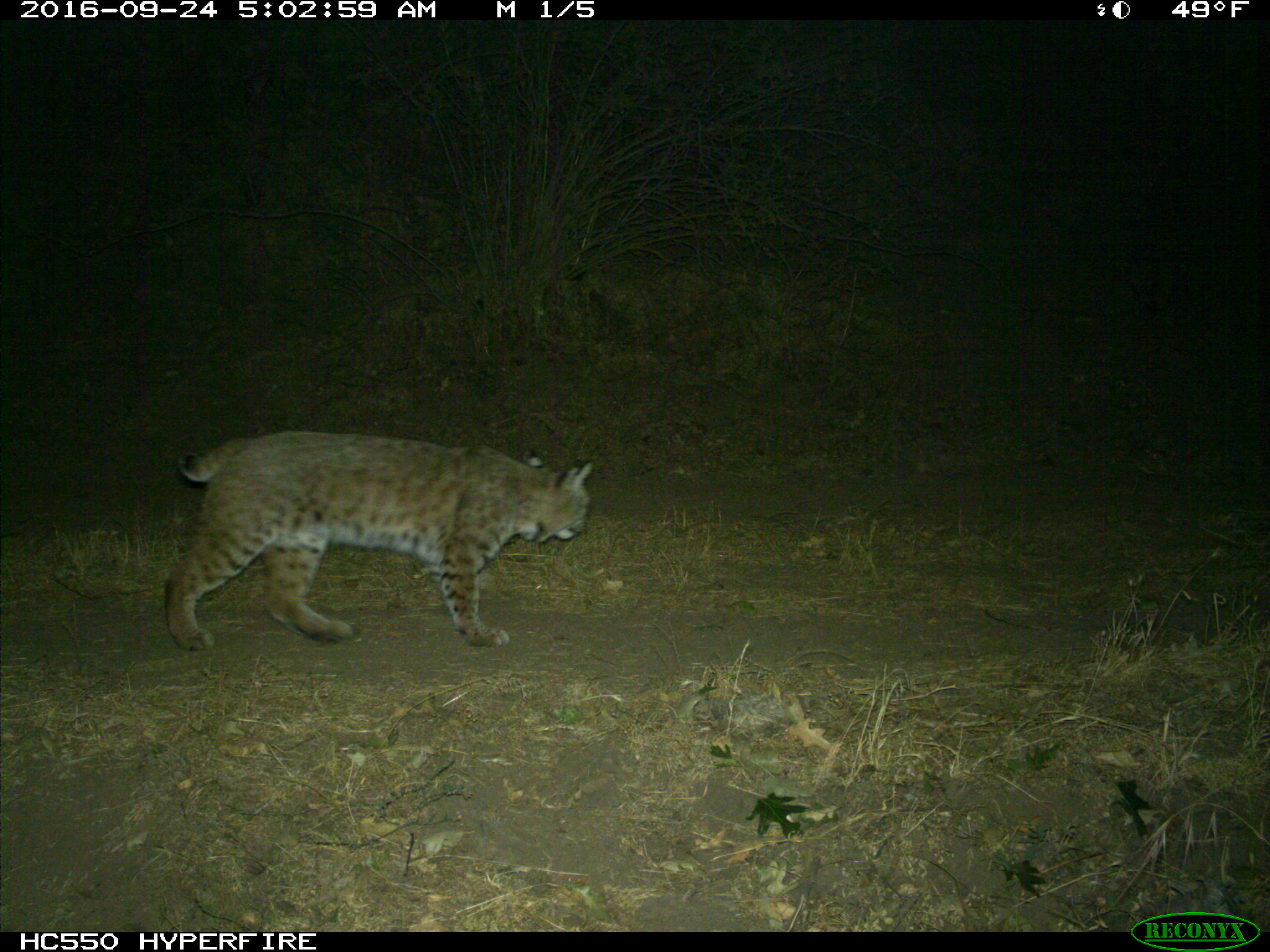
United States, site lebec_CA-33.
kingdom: Animalia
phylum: Chordata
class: Mammalia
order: Carnivora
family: Felidae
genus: Lynx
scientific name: Lynx rufus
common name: bobcat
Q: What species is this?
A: Lynx rufus (bobcat).